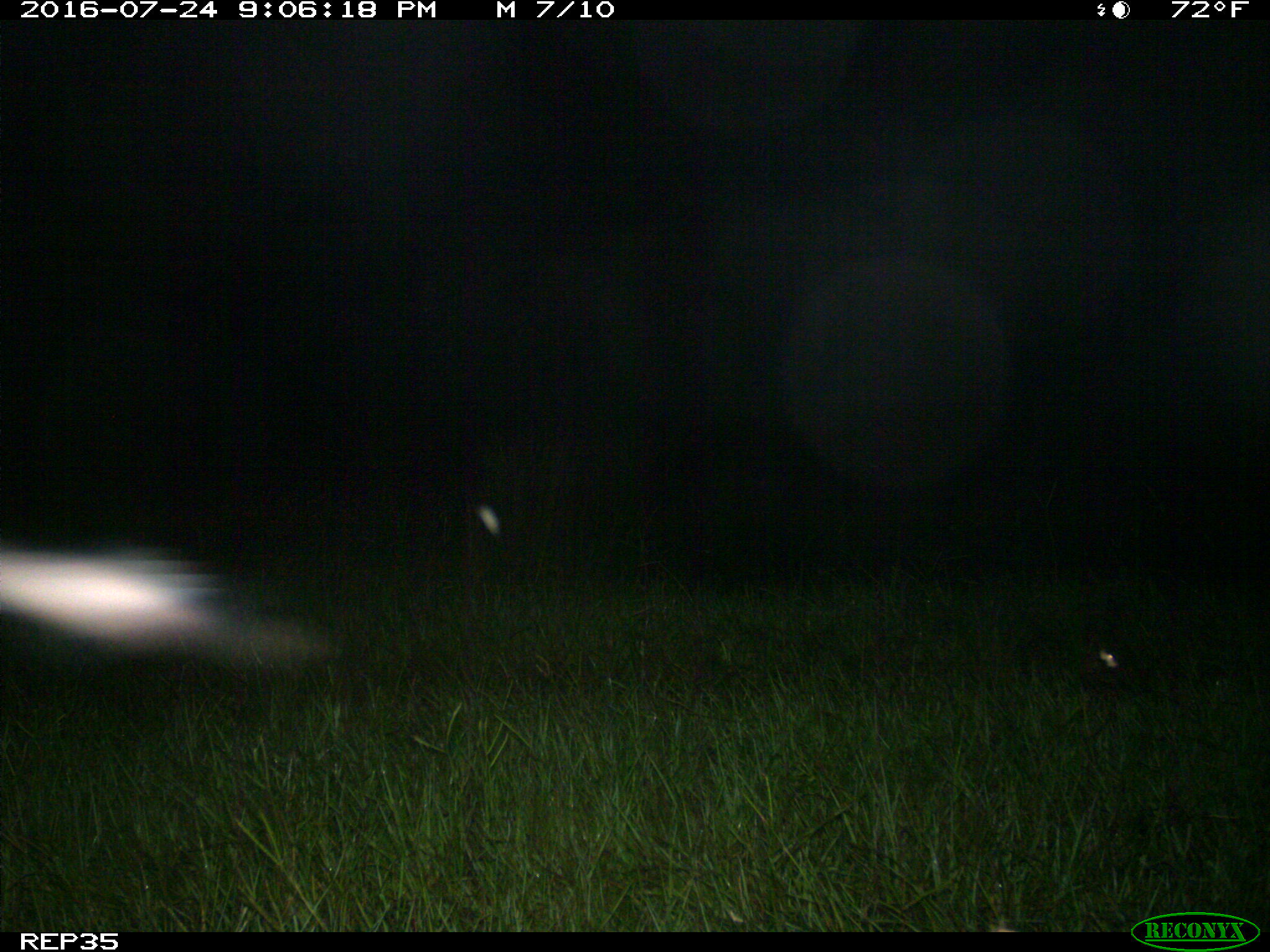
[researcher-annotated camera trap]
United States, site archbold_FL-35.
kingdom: Animalia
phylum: Chordata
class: Mammalia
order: Artiodactyla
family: Bovidae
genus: Bos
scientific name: Bos taurus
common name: domestic cow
Bos taurus (domestic cow).